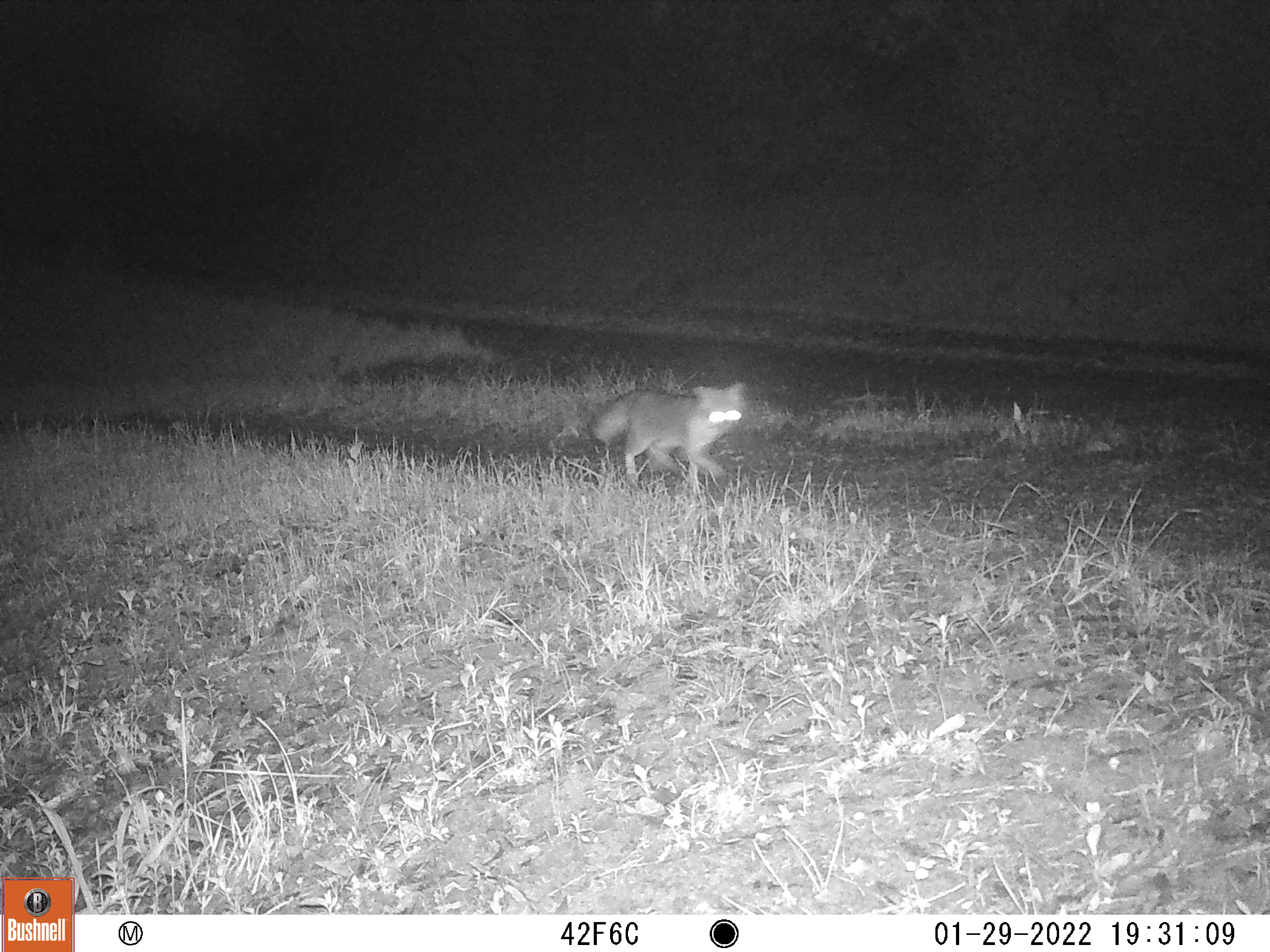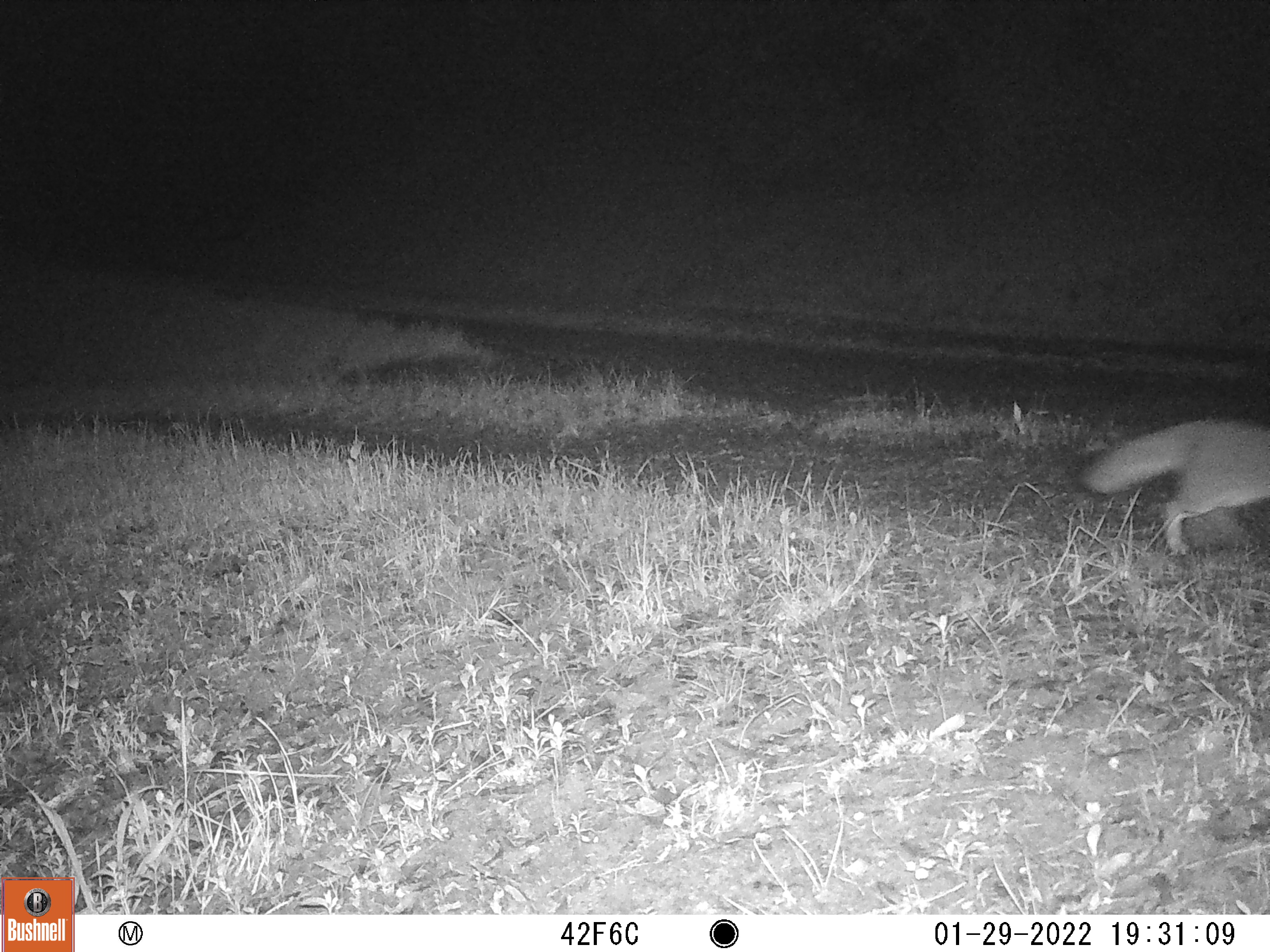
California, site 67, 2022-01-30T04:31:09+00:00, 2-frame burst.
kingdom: Animalia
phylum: Chordata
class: Mammalia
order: Carnivora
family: Canidae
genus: Urocyon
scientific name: Urocyon cinereoargenteus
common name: gray fox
Gray fox (Urocyon cinereoargenteus).